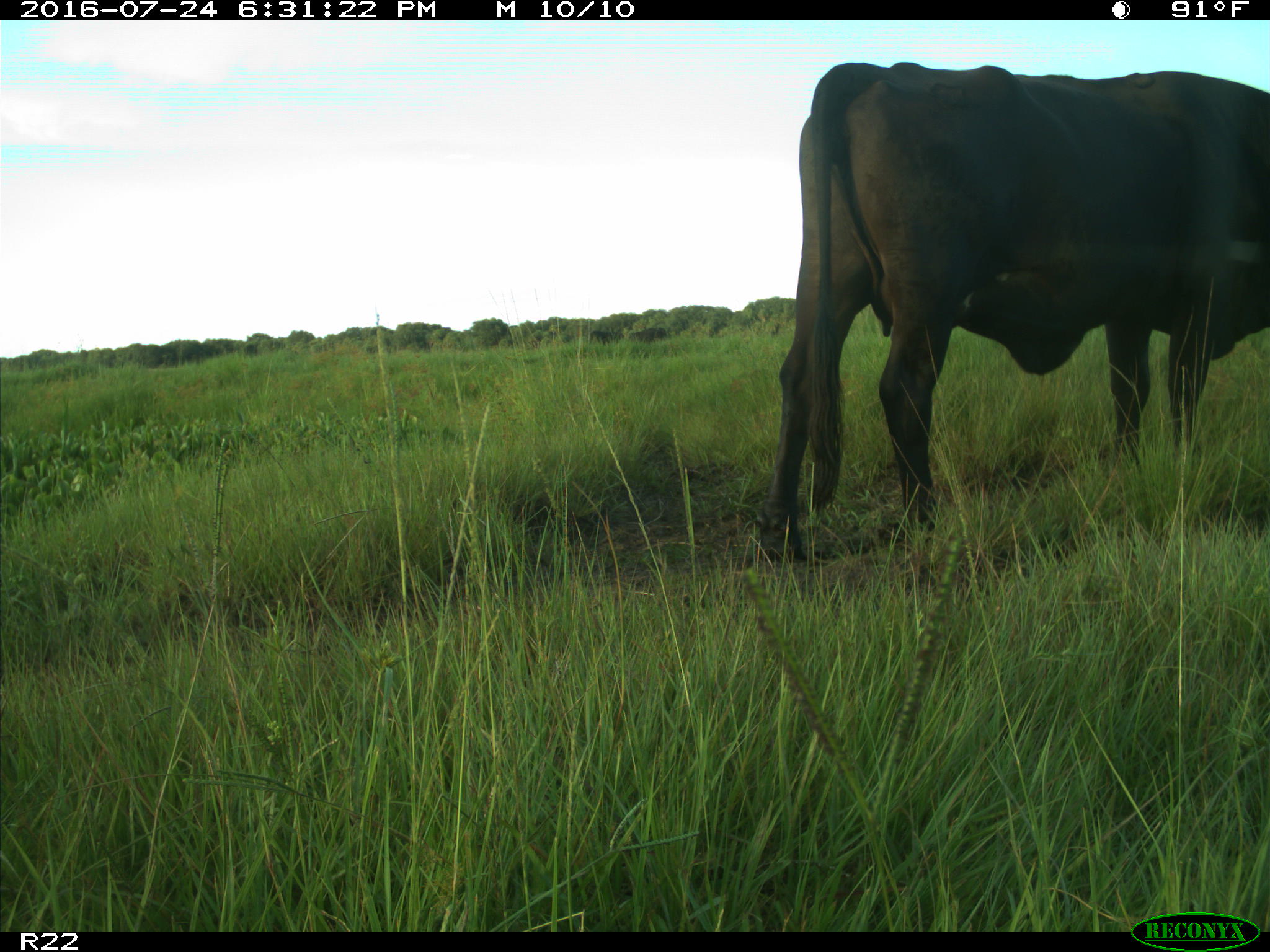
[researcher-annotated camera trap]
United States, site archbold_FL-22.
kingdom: Animalia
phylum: Chordata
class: Mammalia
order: Artiodactyla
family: Bovidae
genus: Bos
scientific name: Bos taurus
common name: domestic cow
Bos taurus (domestic cow).